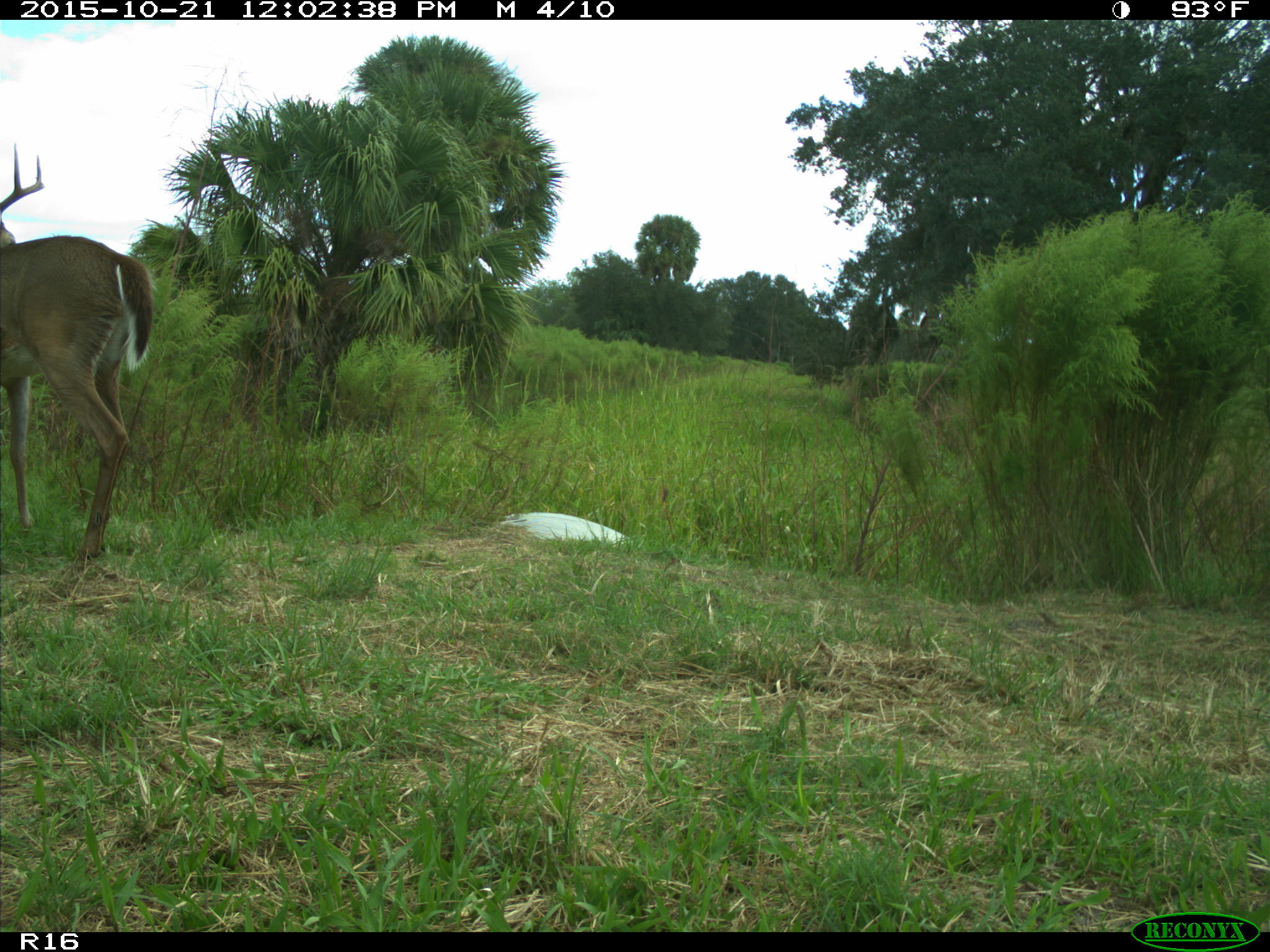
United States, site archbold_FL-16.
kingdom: Animalia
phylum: Chordata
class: Mammalia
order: Artiodactyla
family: Cervidae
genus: Odocoileus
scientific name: Odocoileus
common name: deer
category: unidentified deer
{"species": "unidentified deer (deer) (Odocoileus)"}